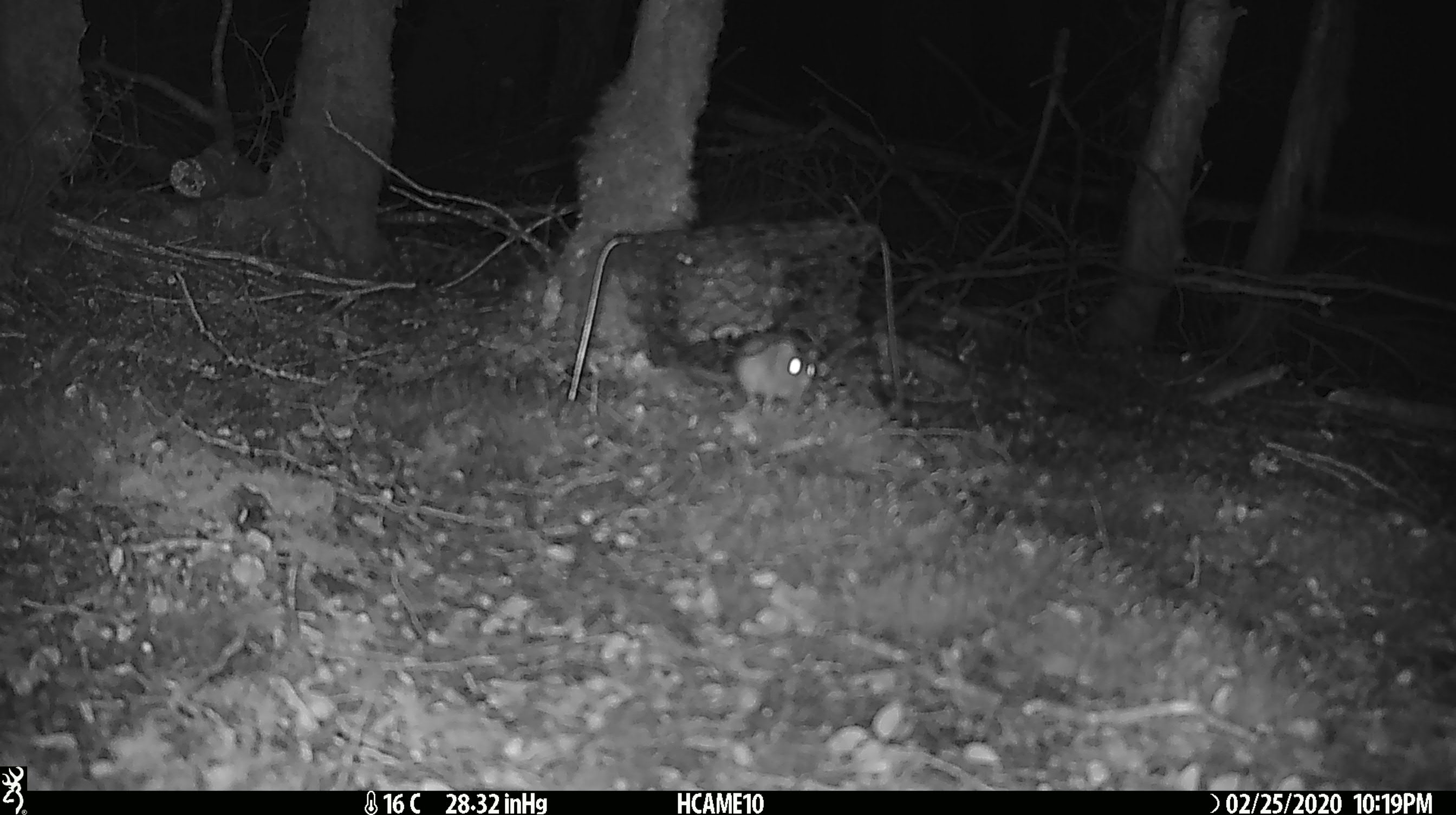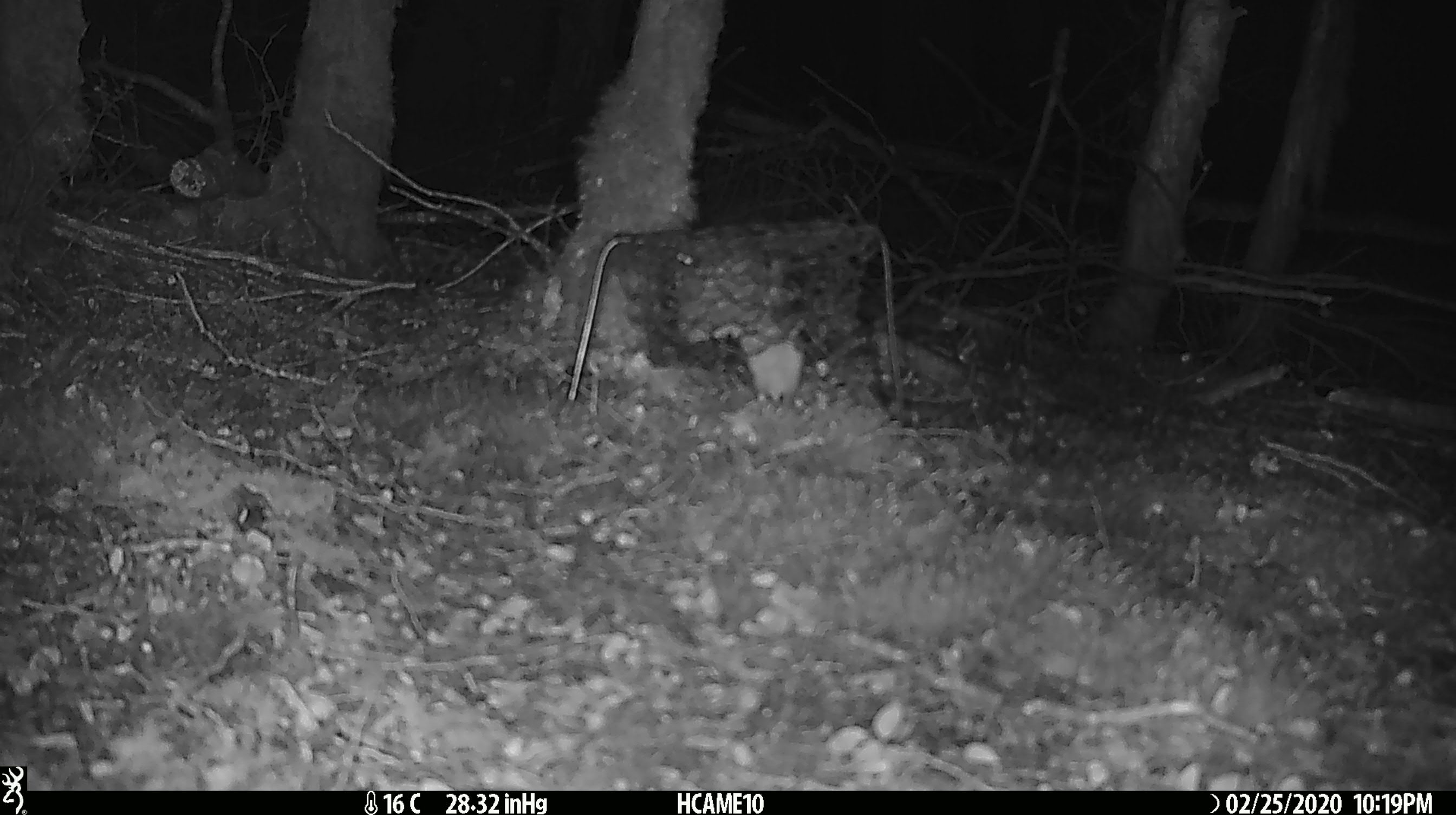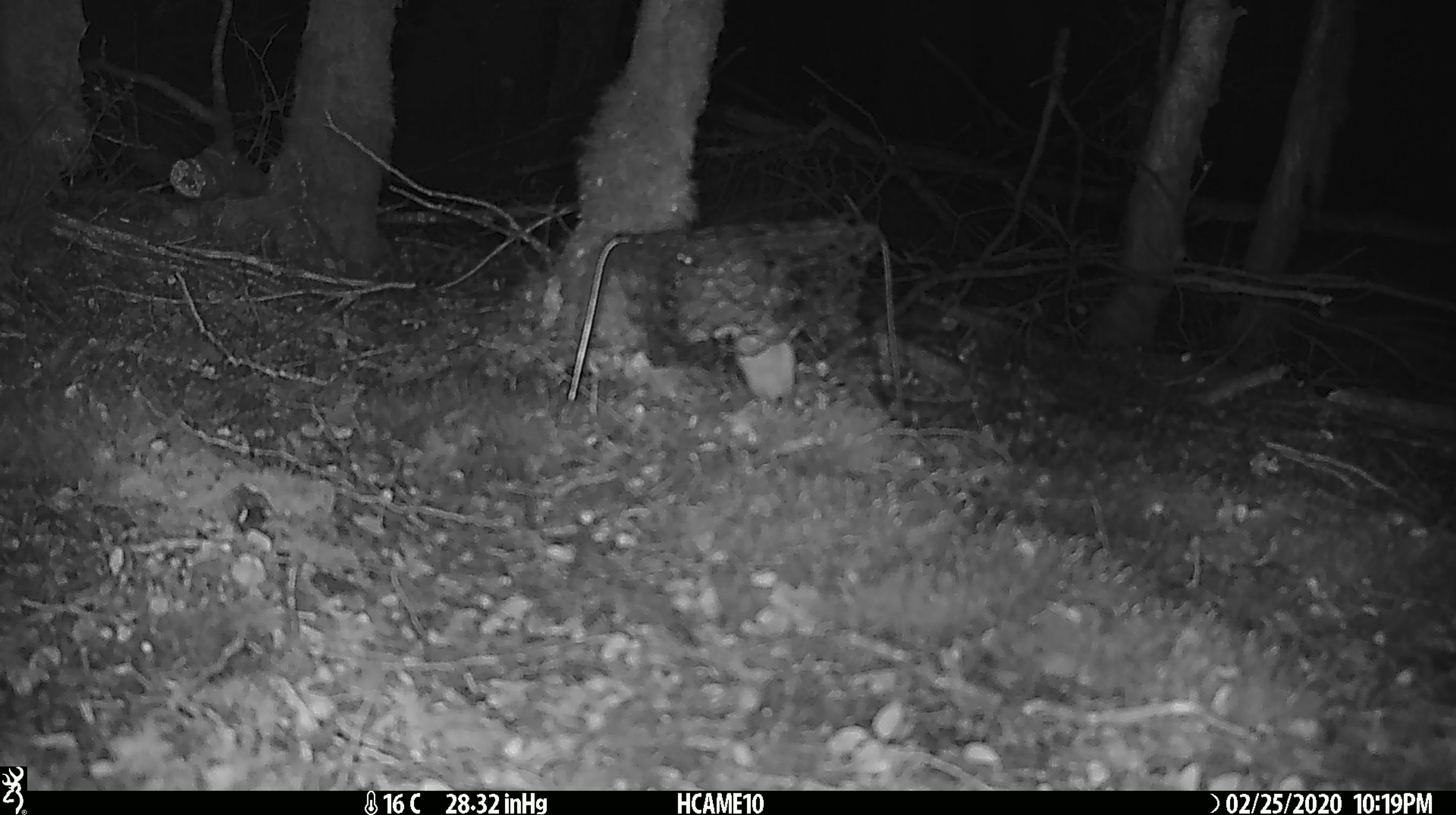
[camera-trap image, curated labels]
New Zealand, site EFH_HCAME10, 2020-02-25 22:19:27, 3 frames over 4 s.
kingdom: Animalia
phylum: Chordata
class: Mammalia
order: Rodentia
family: Muridae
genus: Mus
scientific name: Mus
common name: mouse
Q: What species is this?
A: Mouse (Mus).